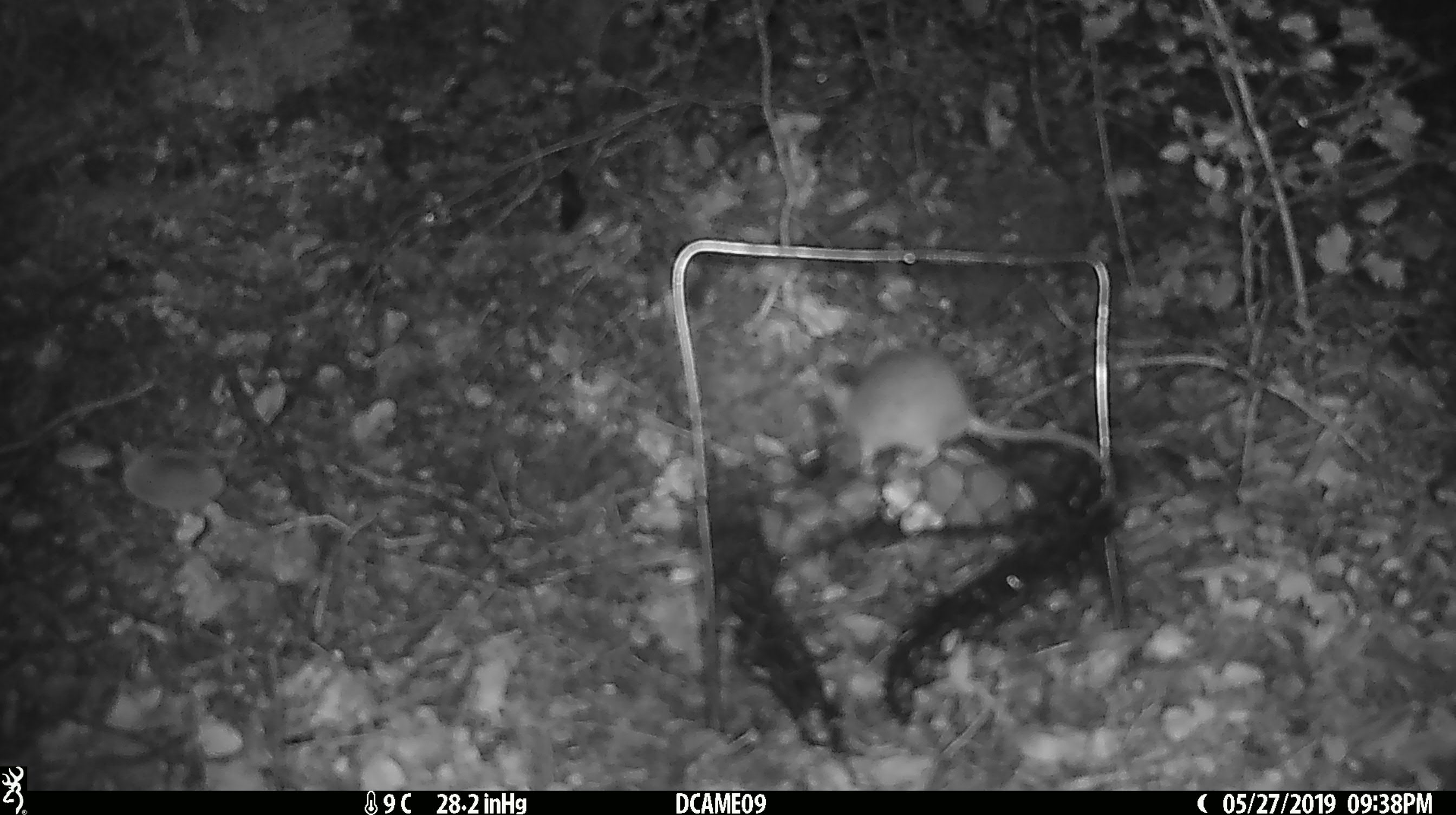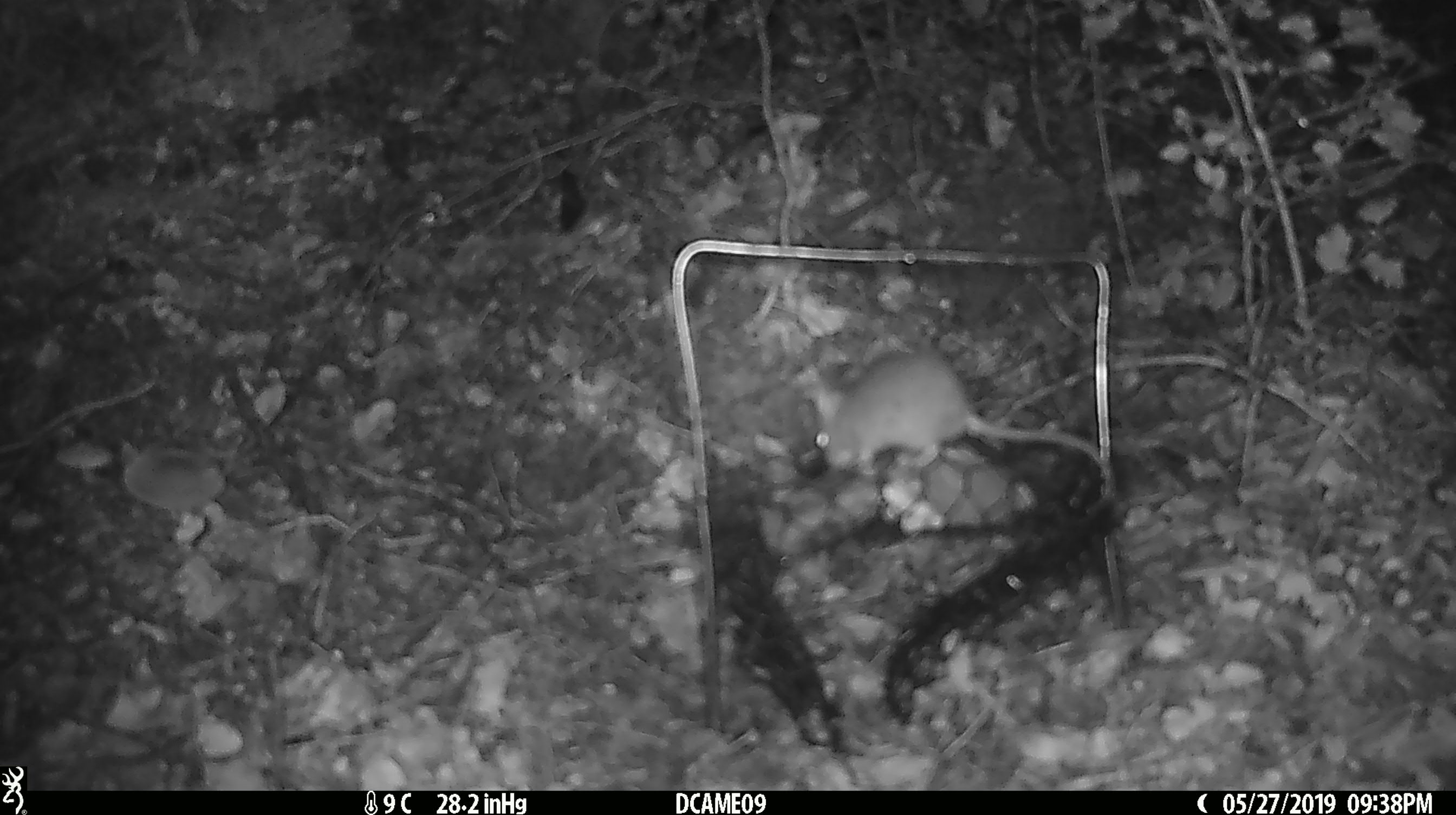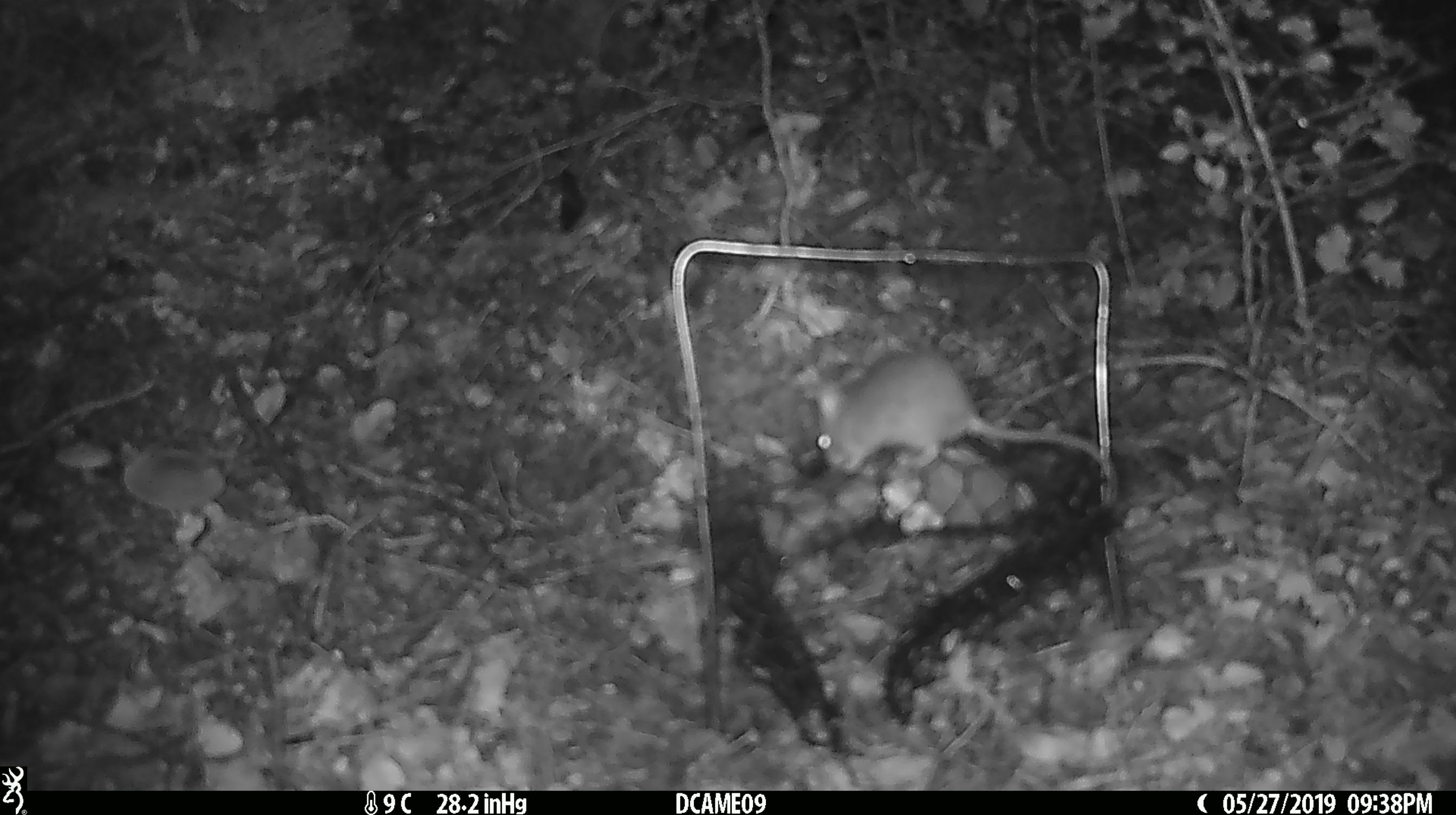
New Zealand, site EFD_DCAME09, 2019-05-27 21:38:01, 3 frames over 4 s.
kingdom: Animalia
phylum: Chordata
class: Mammalia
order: Rodentia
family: Muridae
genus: Mus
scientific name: Mus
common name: mouse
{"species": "mouse (Mus)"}